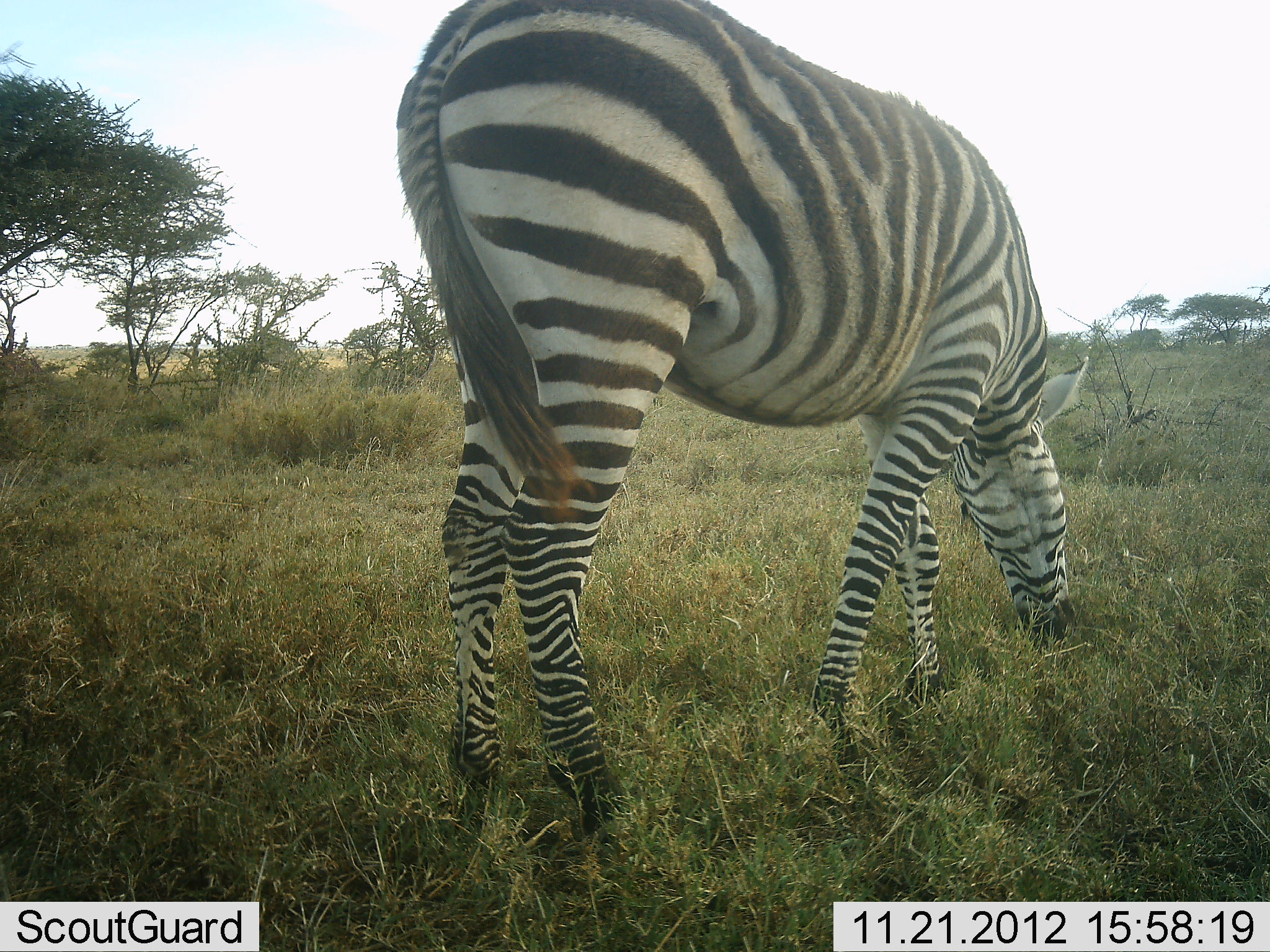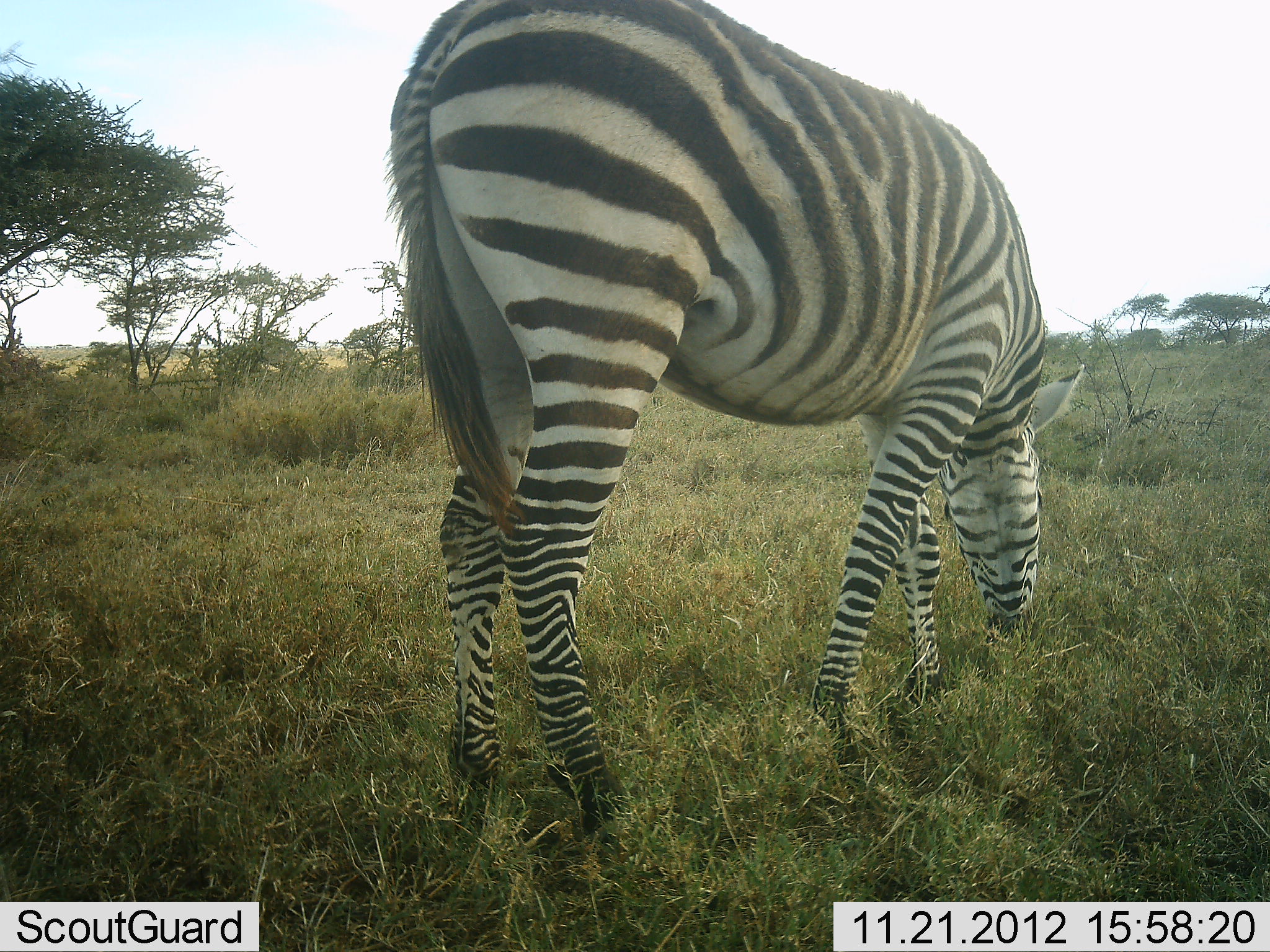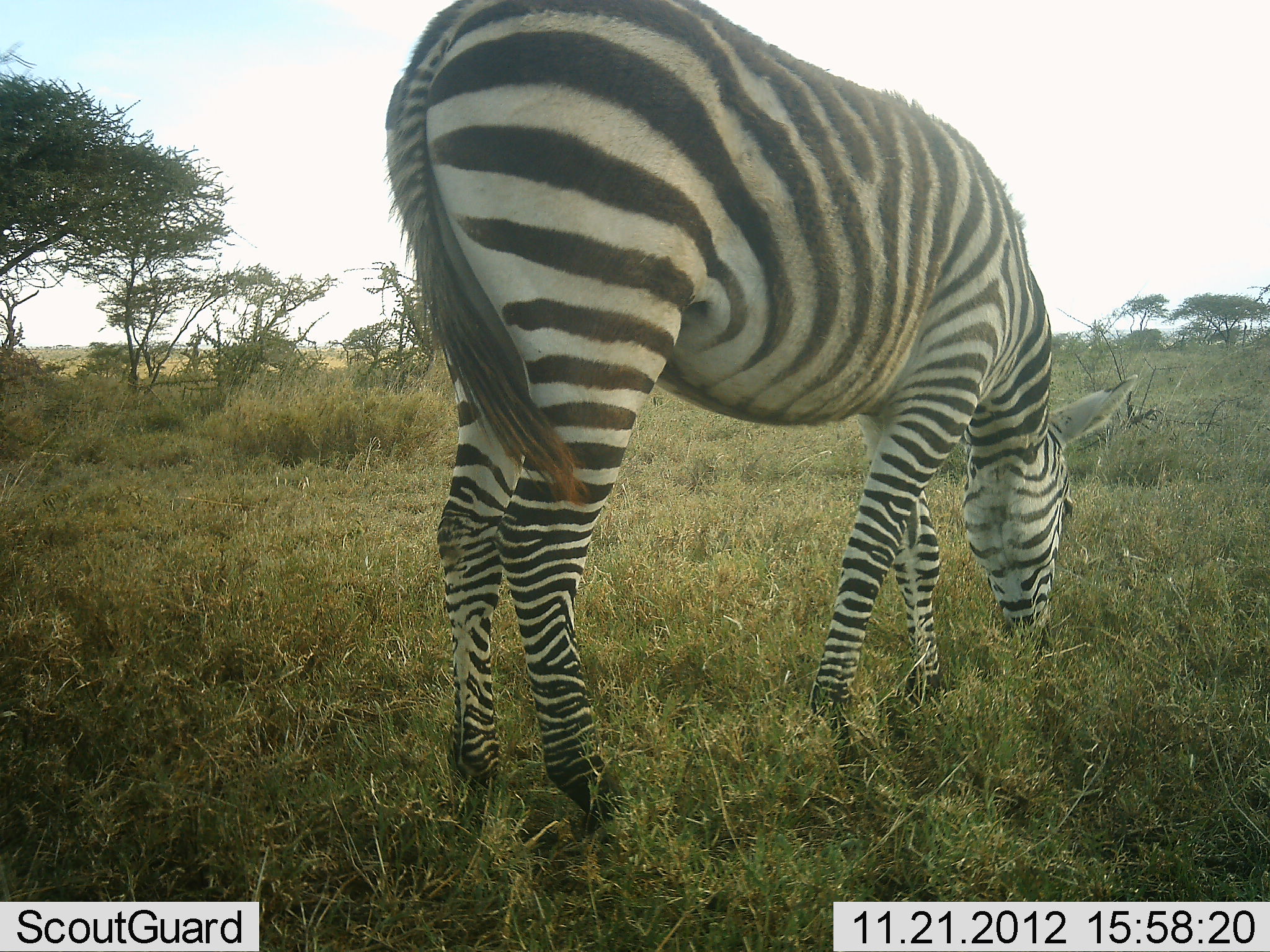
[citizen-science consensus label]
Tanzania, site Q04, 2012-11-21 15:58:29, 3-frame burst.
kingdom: Animalia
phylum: Chordata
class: Mammalia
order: Perissodactyla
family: Equidae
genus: Equus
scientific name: Equus quagga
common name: plains zebra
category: zebra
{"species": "zebra (plains zebra) (Equus quagga)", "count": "1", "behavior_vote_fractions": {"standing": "40%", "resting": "0%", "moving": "0%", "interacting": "0%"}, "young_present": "0%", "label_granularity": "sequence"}